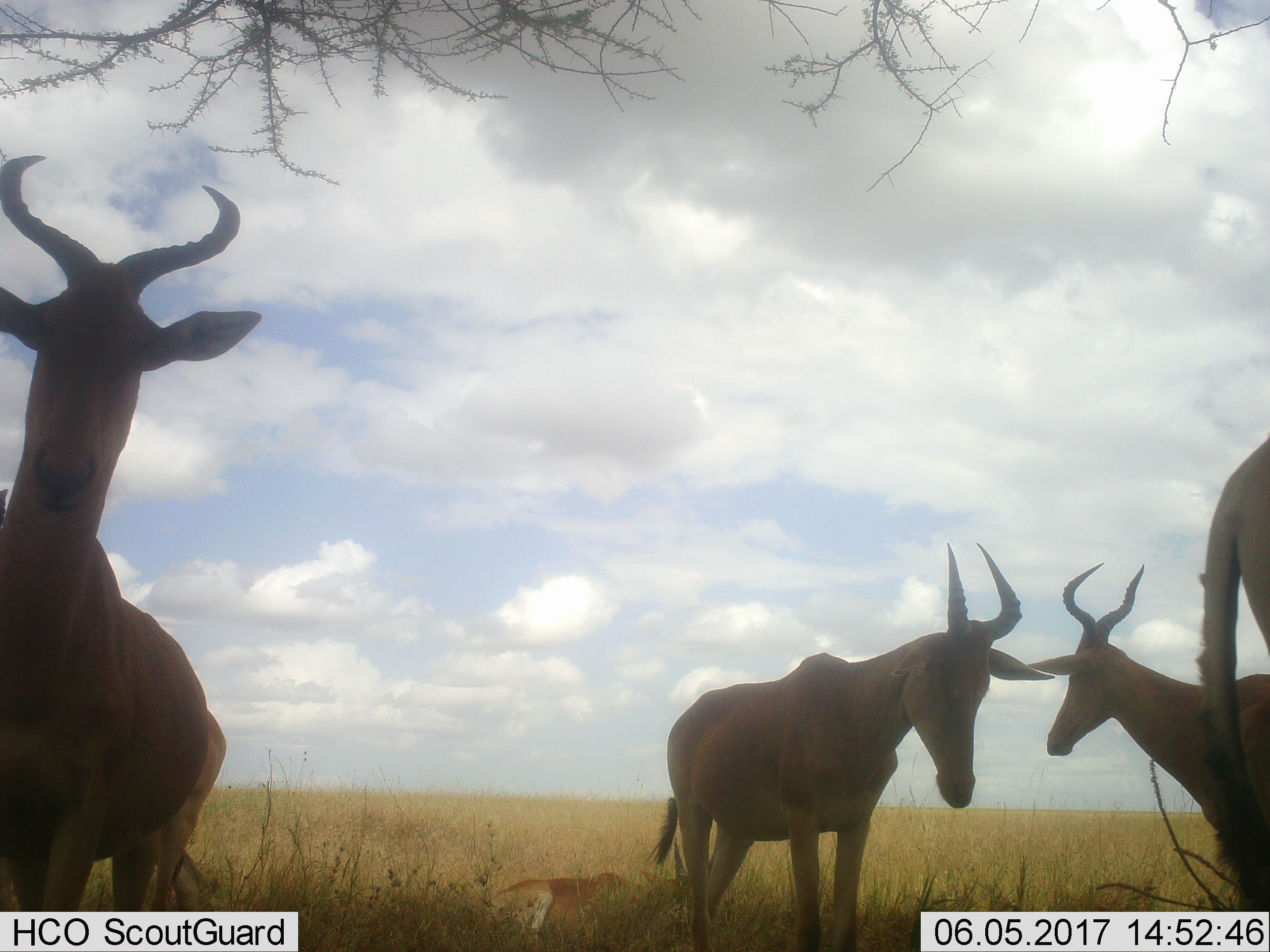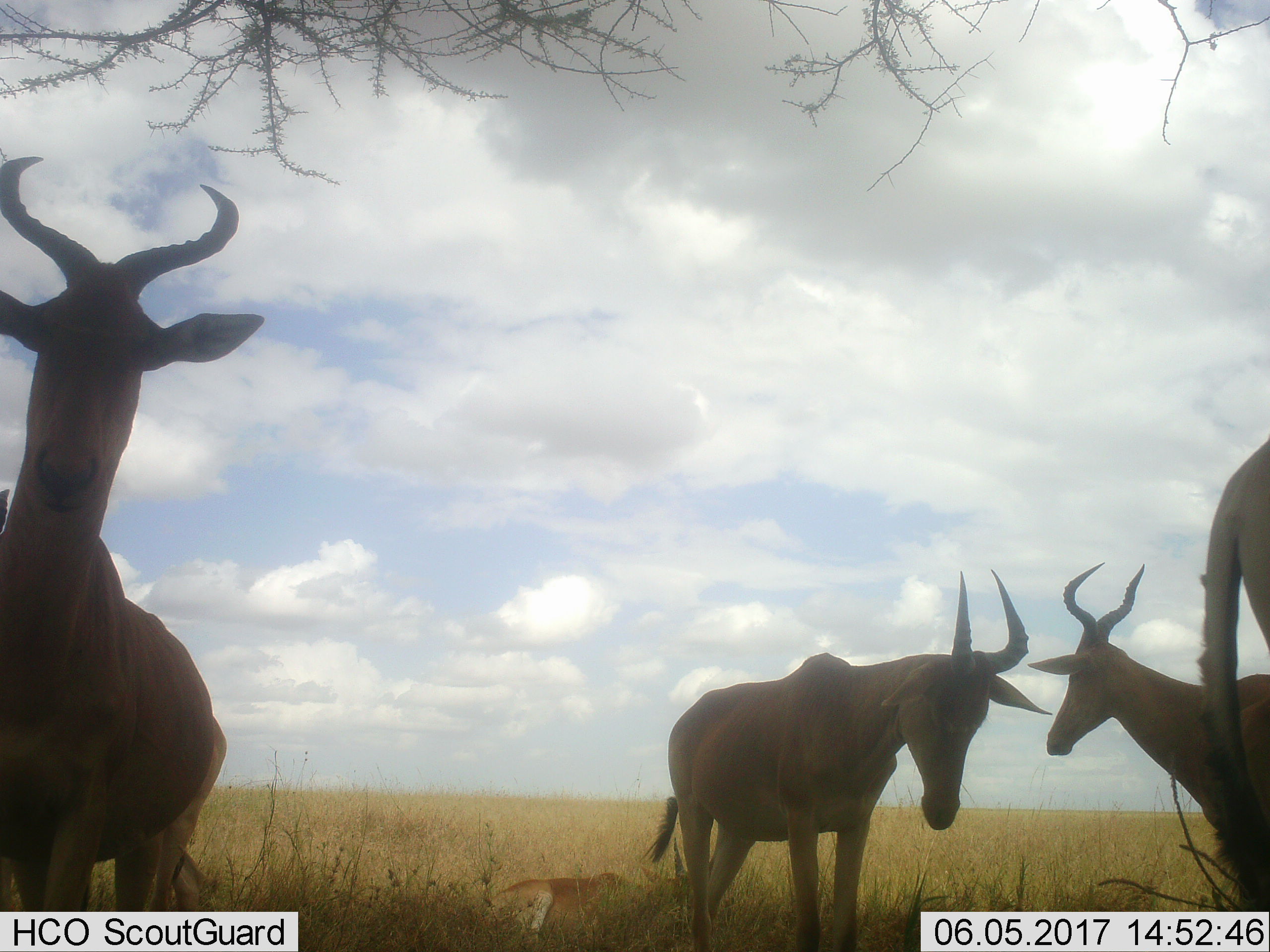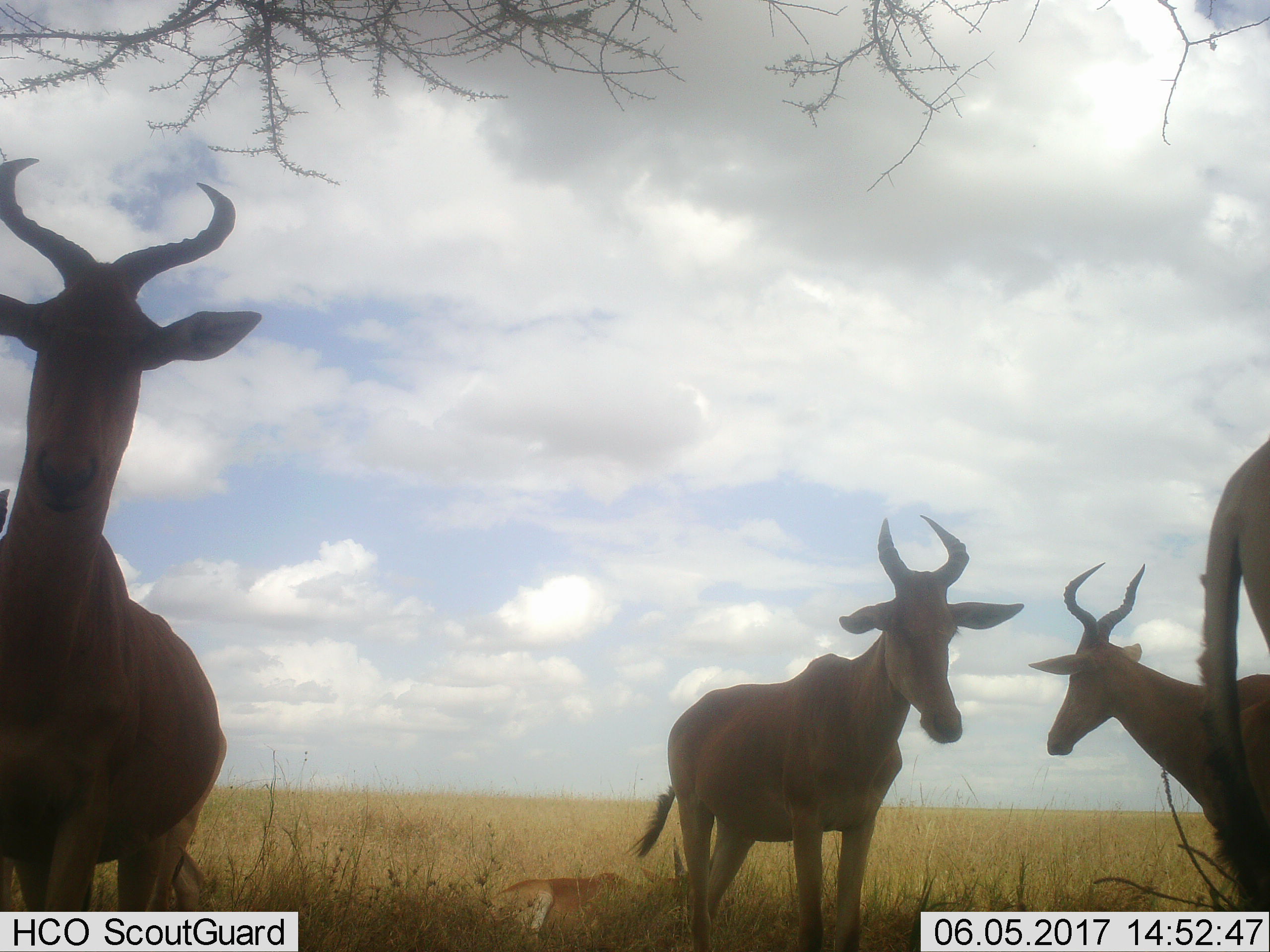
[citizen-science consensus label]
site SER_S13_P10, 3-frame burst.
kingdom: Animalia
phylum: Chordata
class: Mammalia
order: Artiodactyla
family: Bovidae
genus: Alcelaphus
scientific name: Alcelaphus buselaphus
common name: hartebeest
Hartebeest (Alcelaphus buselaphus), count 5. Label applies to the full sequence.